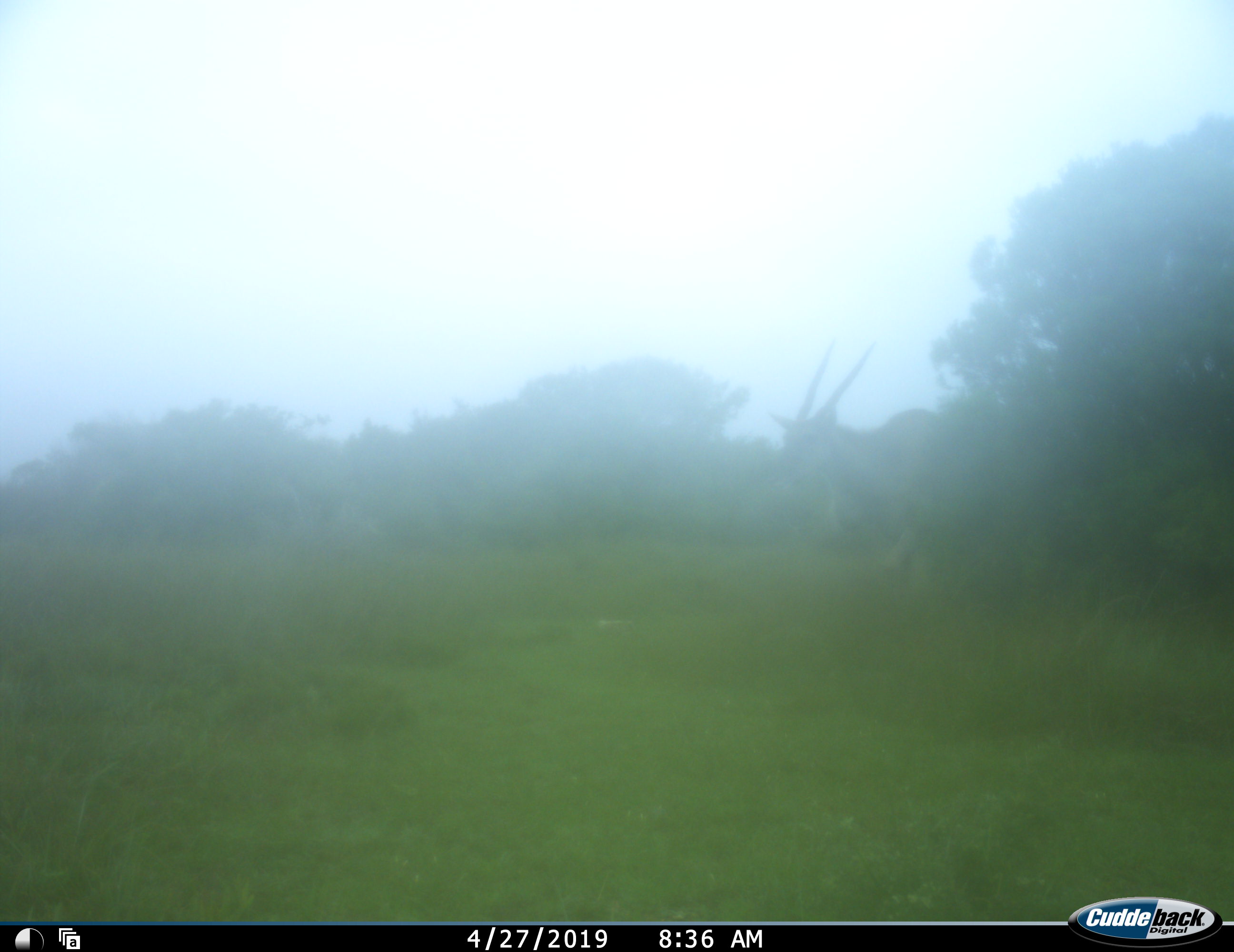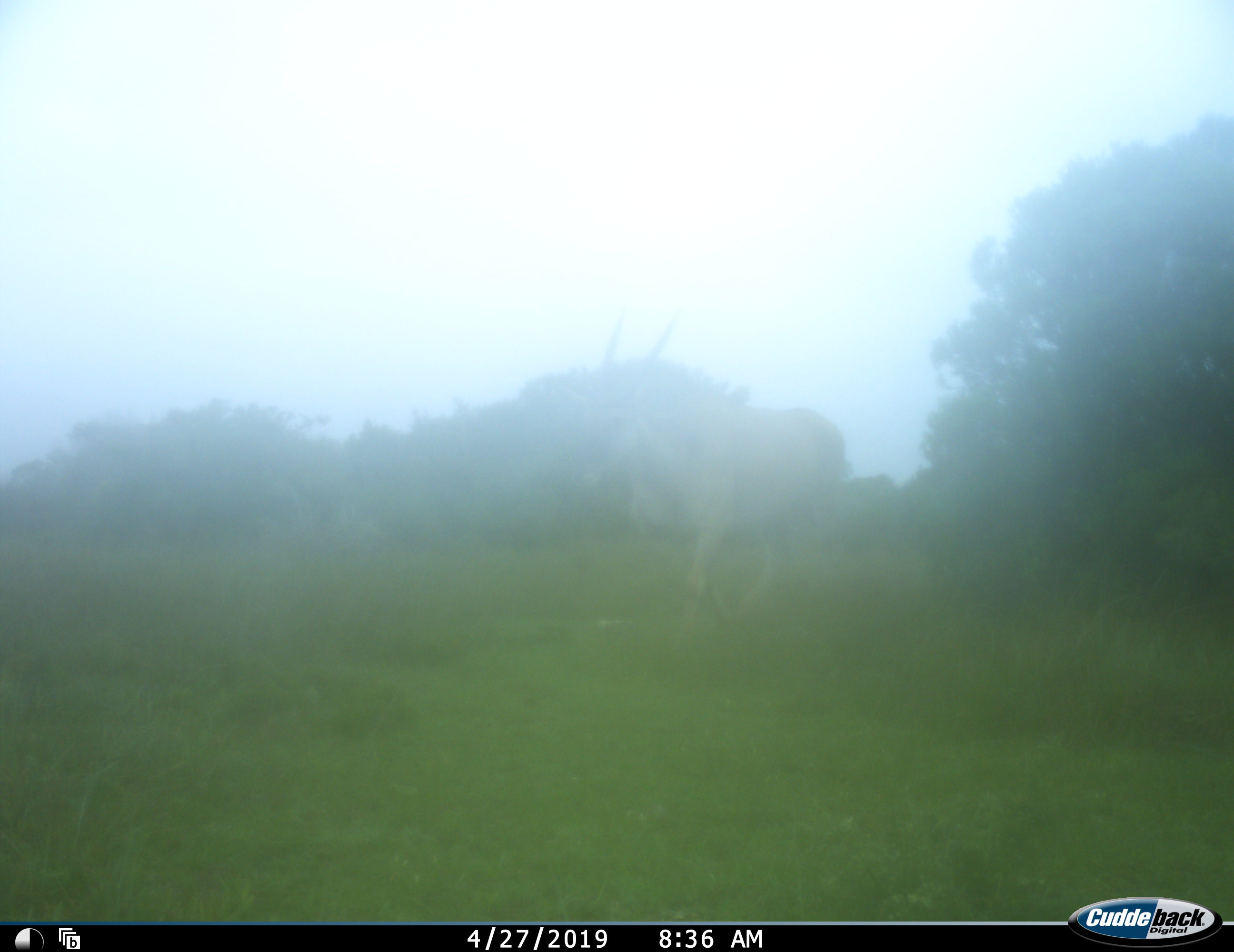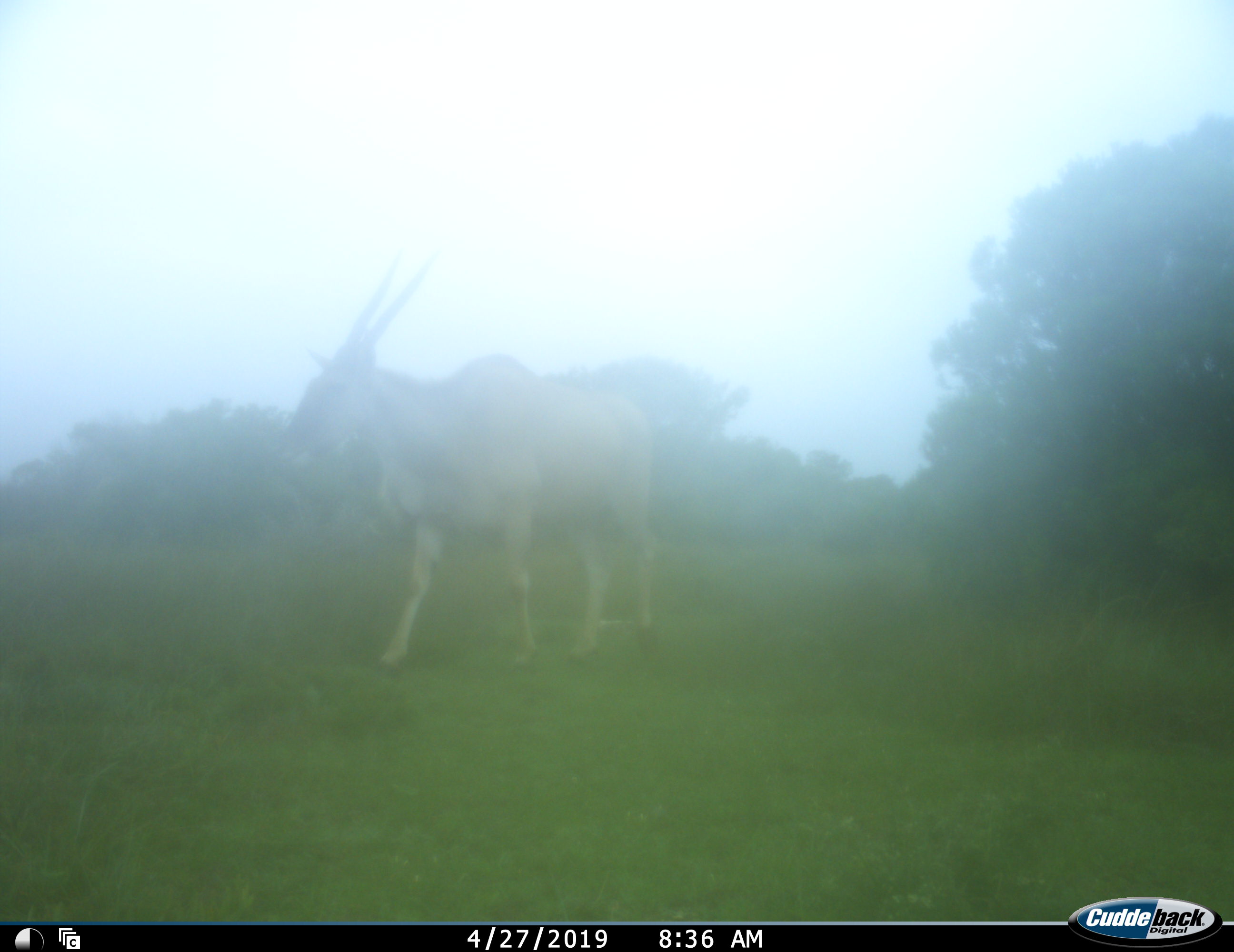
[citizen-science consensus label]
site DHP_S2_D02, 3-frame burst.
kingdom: Animalia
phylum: Chordata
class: Mammalia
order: Artiodactyla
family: Bovidae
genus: Tragelaphus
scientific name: Tragelaphus oryx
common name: eland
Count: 1.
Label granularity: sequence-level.